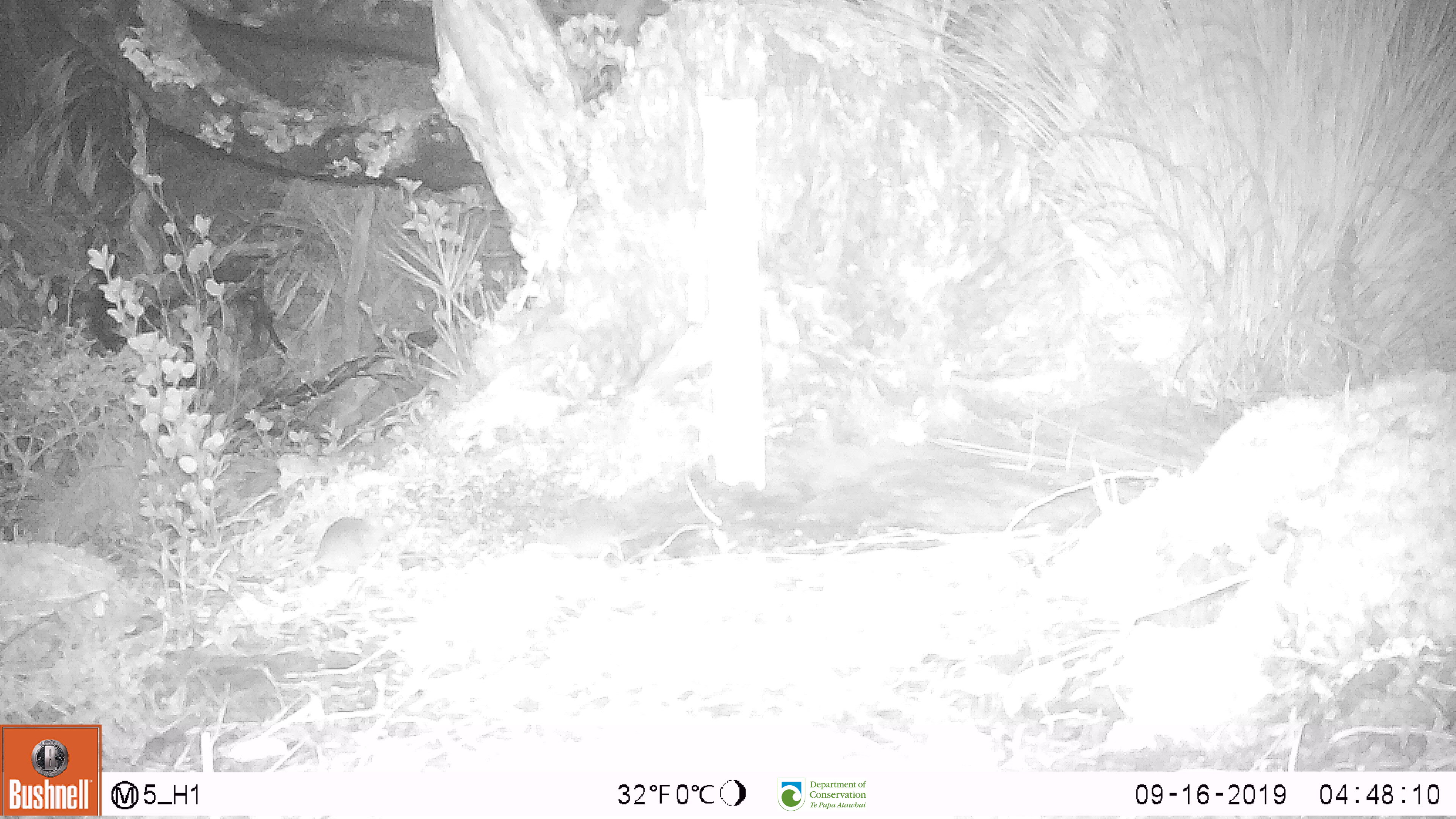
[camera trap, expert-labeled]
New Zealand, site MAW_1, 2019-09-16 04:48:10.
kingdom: Animalia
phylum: Chordata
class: Mammalia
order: Rodentia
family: Muridae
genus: Mus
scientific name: Mus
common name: mouse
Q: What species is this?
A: Mouse (Mus).